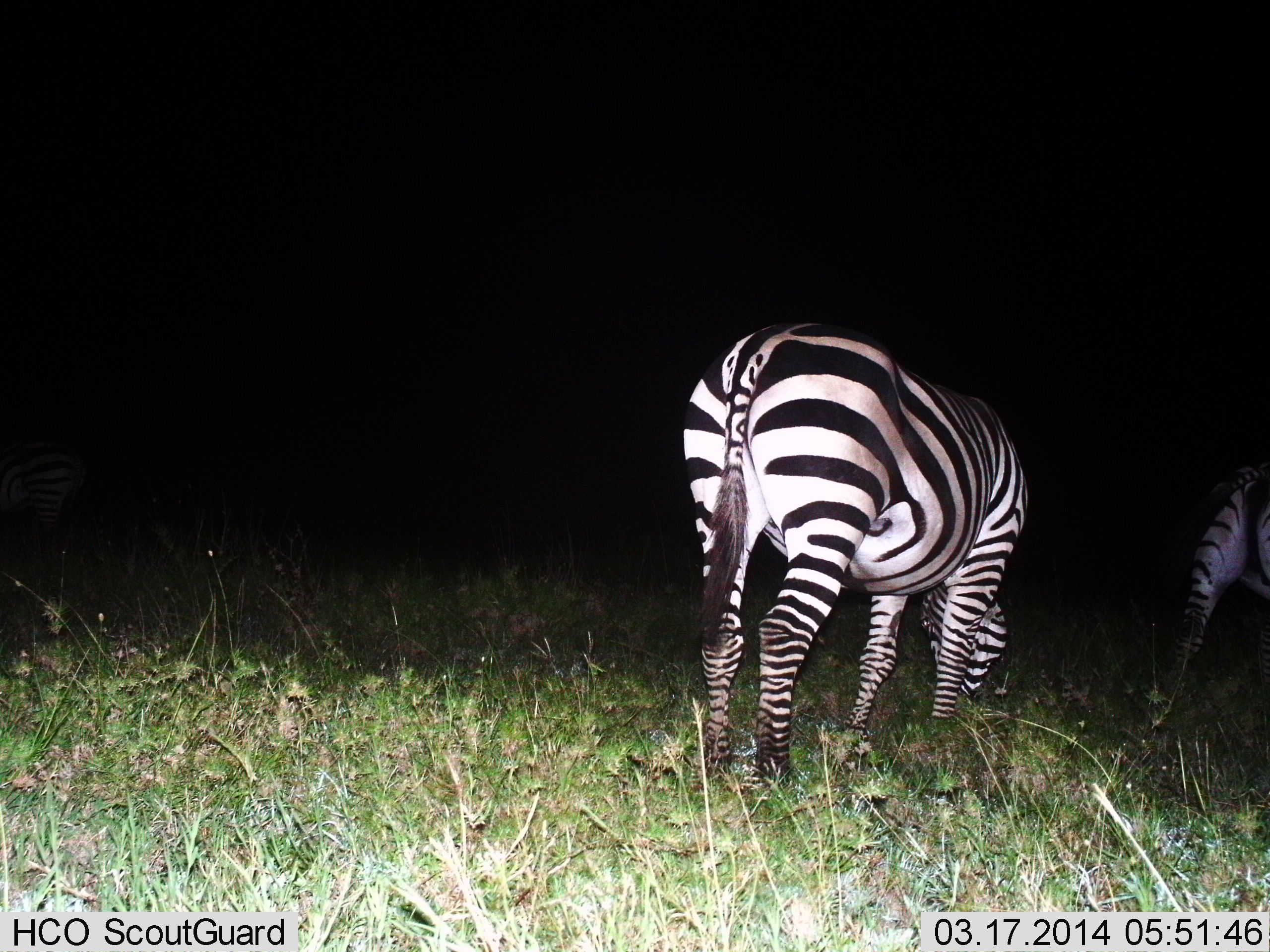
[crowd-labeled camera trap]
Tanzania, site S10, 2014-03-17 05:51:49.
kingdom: Animalia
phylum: Chordata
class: Mammalia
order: Perissodactyla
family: Equidae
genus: Equus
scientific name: Equus quagga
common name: plains zebra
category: zebra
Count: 2.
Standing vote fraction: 50%.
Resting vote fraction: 0%.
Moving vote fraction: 10%.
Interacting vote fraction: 0%.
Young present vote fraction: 0%.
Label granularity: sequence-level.